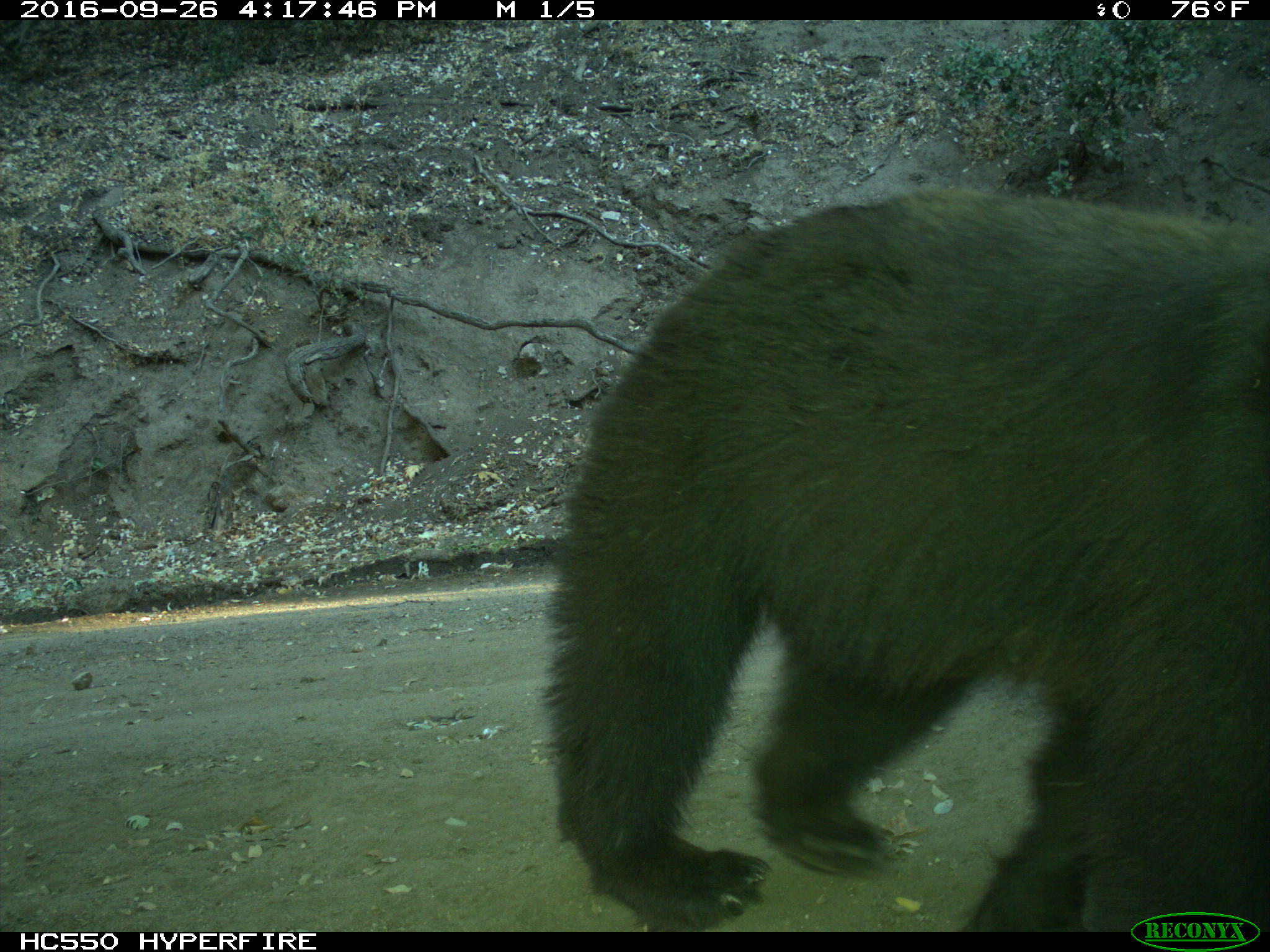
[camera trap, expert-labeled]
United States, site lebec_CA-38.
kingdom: Animalia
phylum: Chordata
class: Mammalia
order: Carnivora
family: Ursidae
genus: Ursus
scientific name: Ursus americanus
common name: american black bear